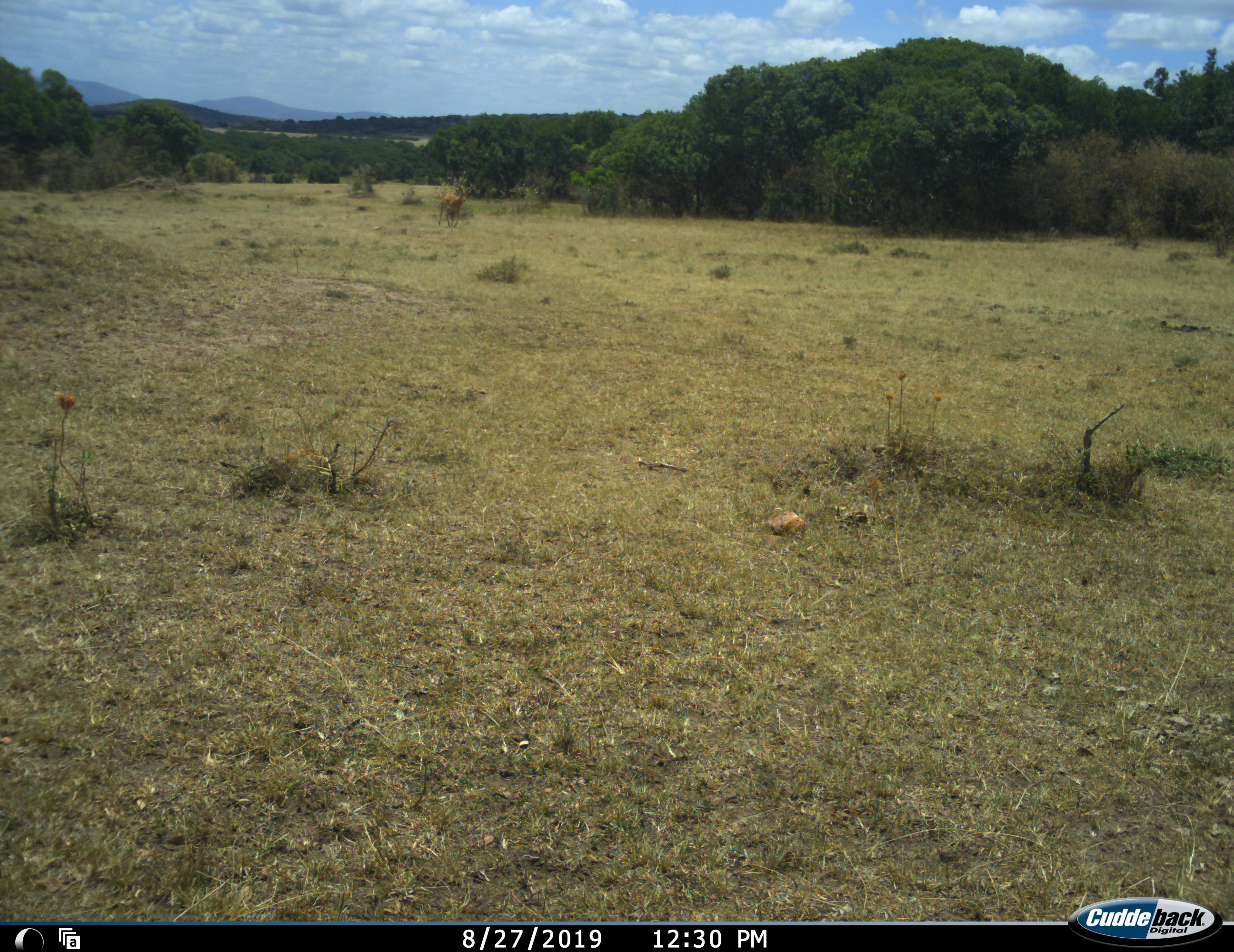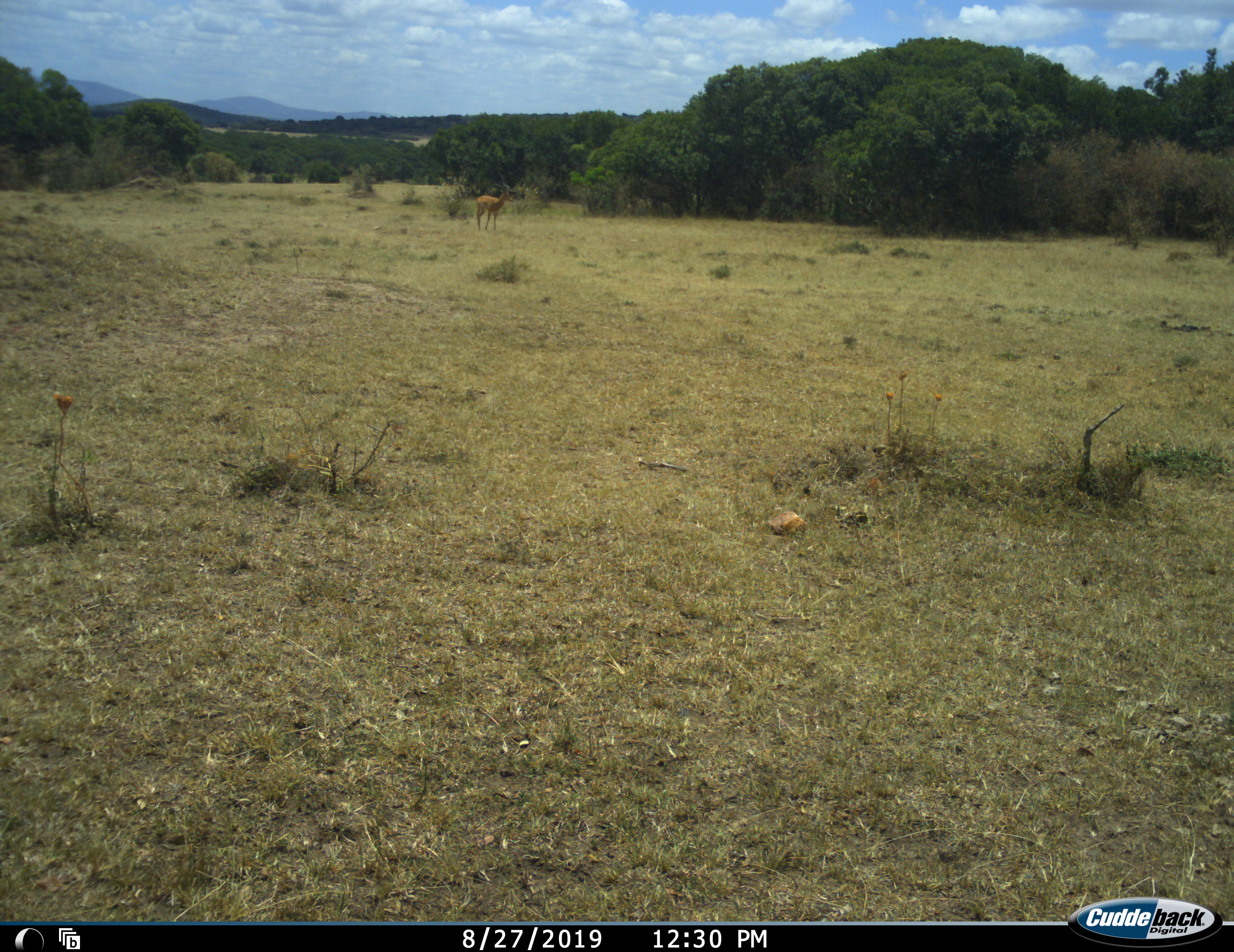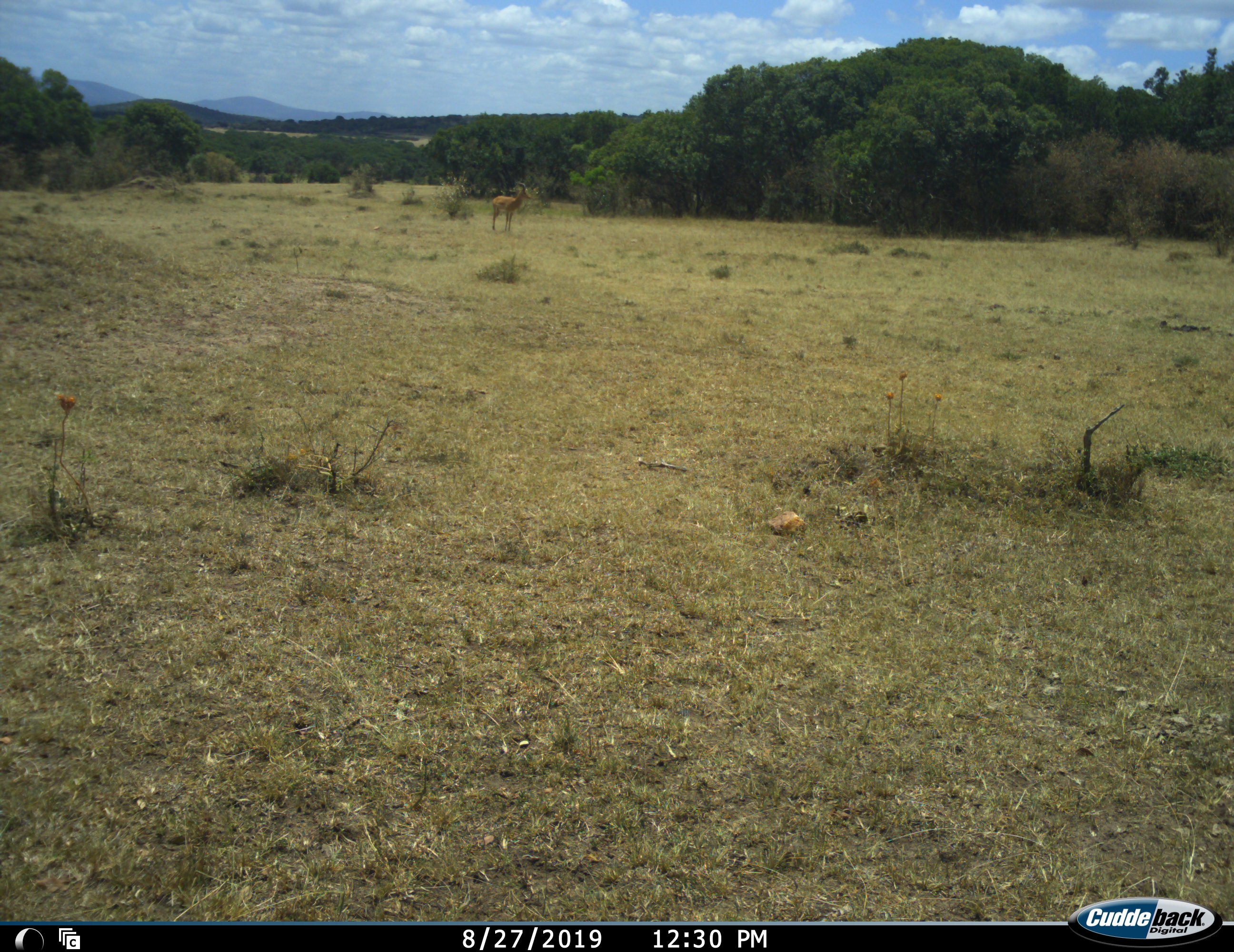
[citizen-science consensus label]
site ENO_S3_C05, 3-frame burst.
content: unidentified animal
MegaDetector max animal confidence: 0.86